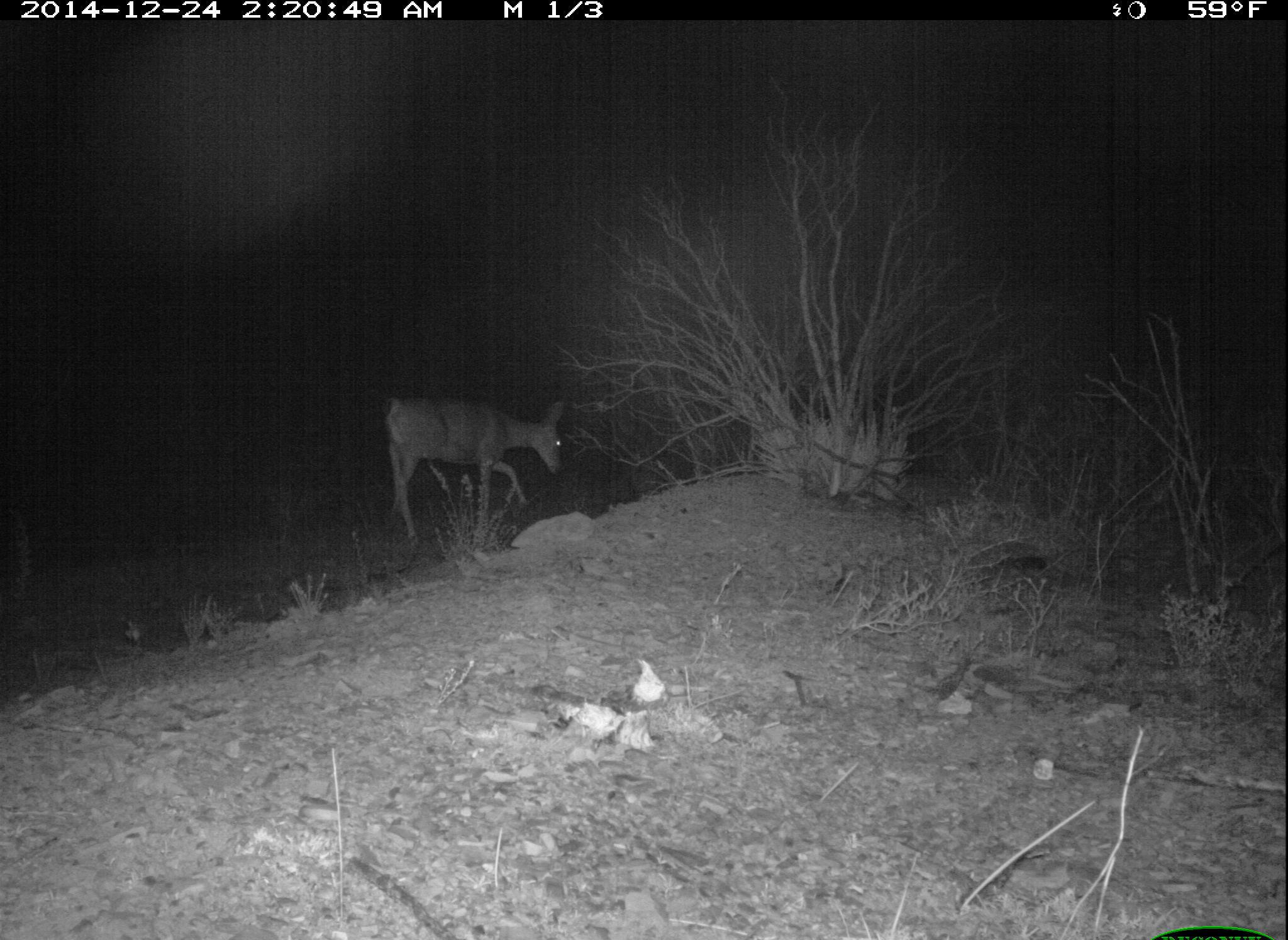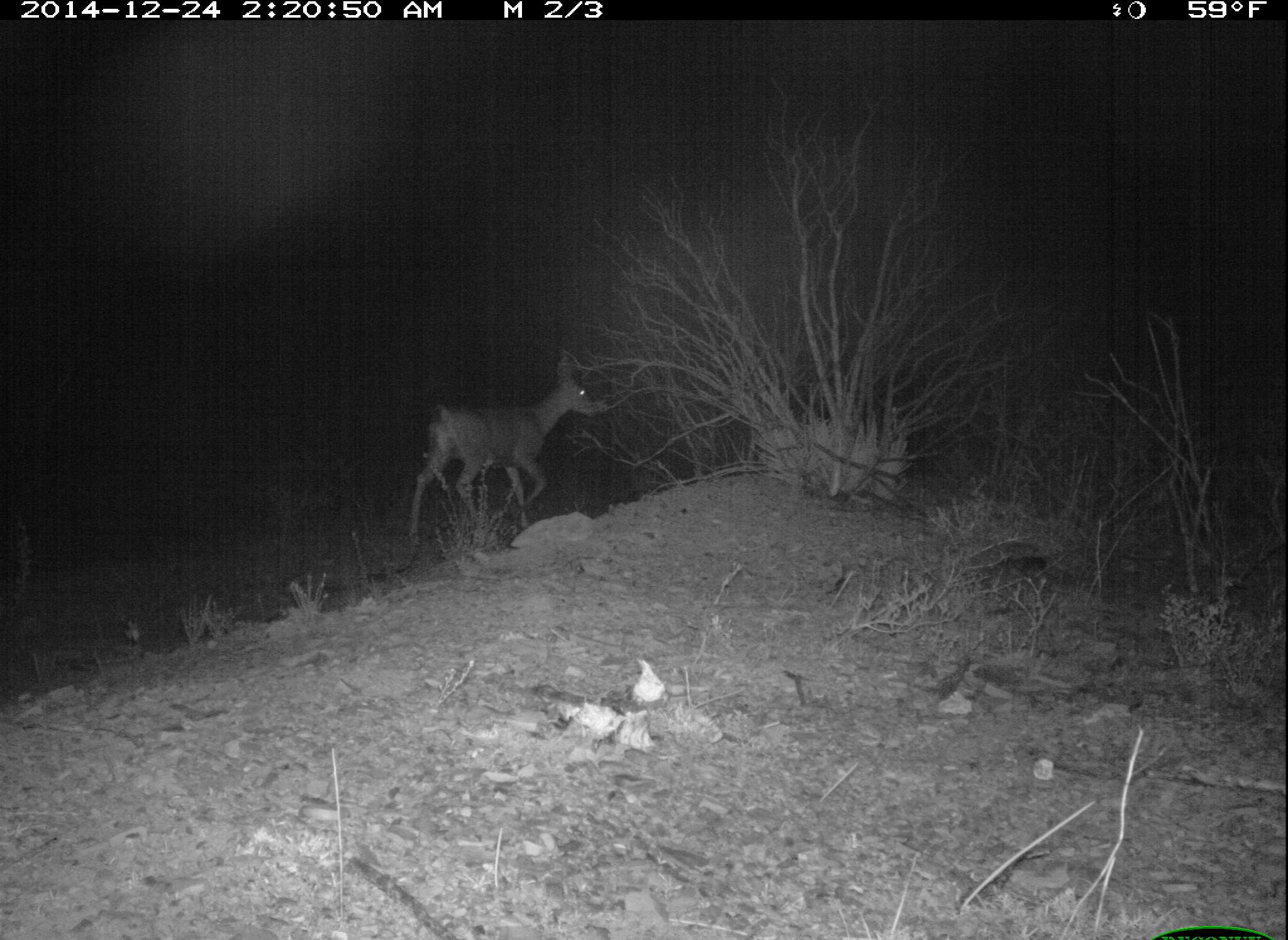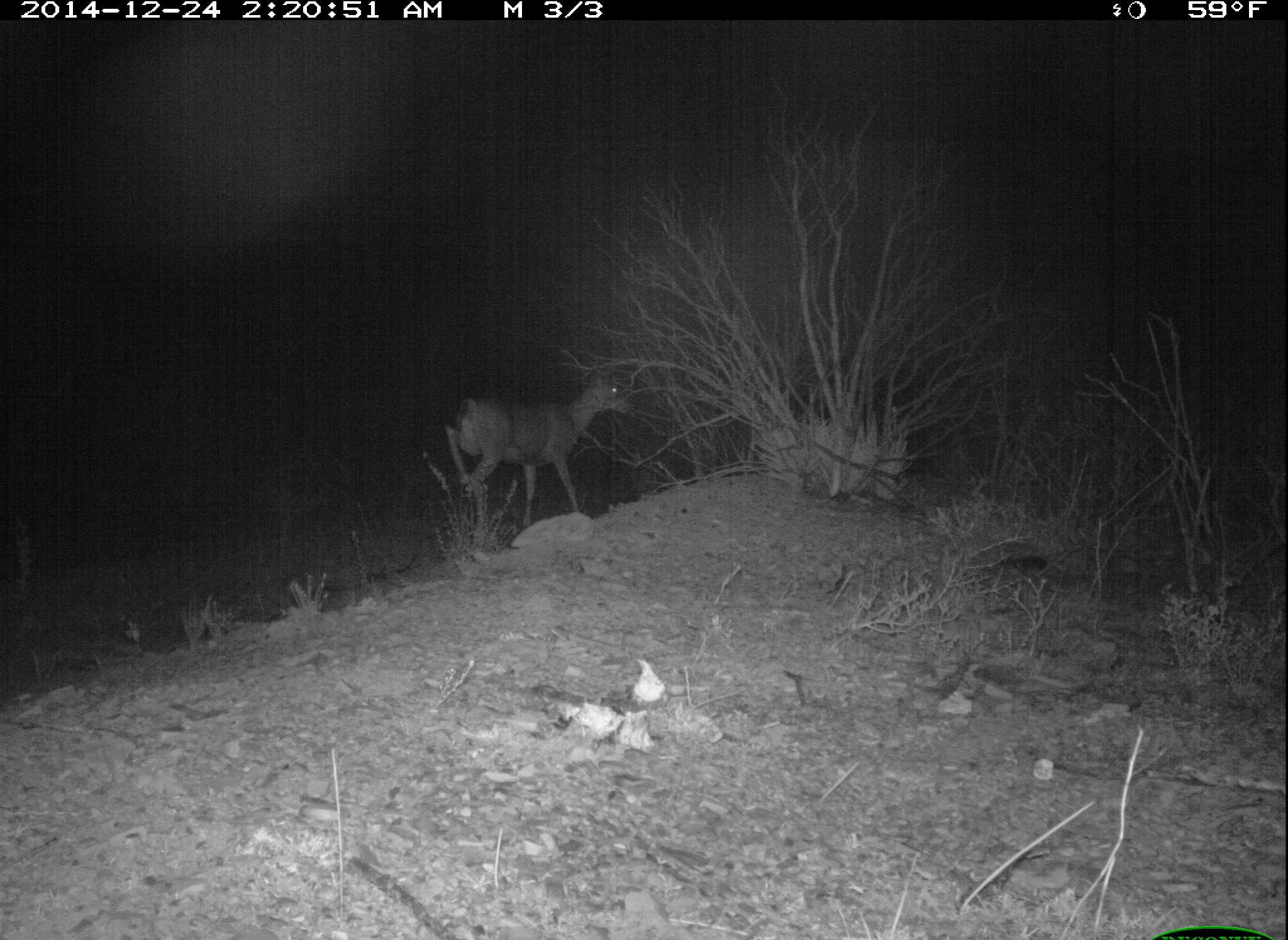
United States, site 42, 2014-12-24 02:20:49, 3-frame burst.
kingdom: Animalia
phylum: Chordata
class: Mammalia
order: Artiodactyla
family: Cervidae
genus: Odocoileus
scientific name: Odocoileus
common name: deer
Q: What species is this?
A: Deer (Odocoileus).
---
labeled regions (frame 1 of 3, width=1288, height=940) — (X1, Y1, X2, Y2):
deer: (381, 396, 567, 549)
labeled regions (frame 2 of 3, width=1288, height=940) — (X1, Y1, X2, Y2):
deer: (408, 360, 602, 545)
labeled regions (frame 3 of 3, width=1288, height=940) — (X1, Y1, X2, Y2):
deer: (438, 366, 633, 528)